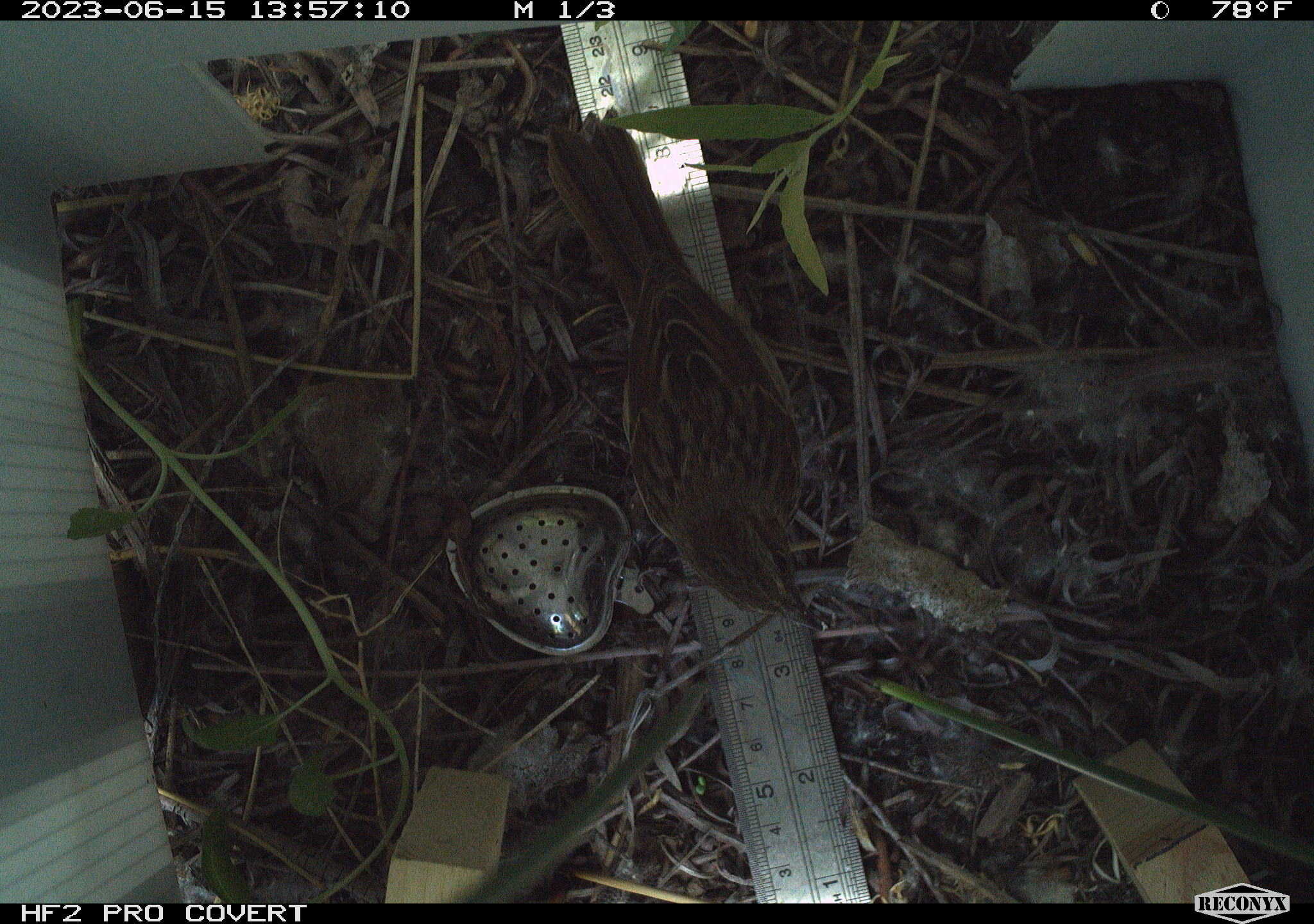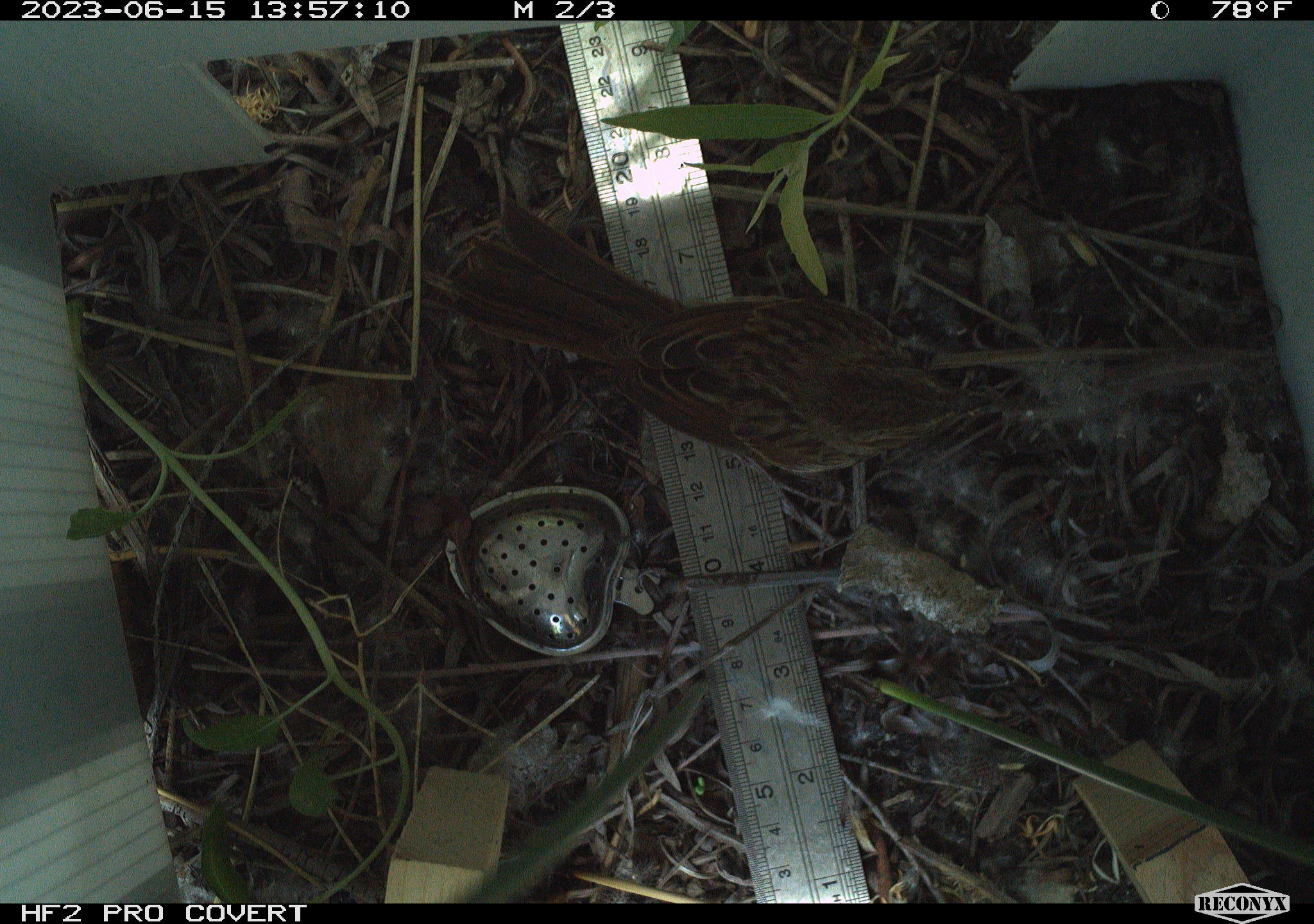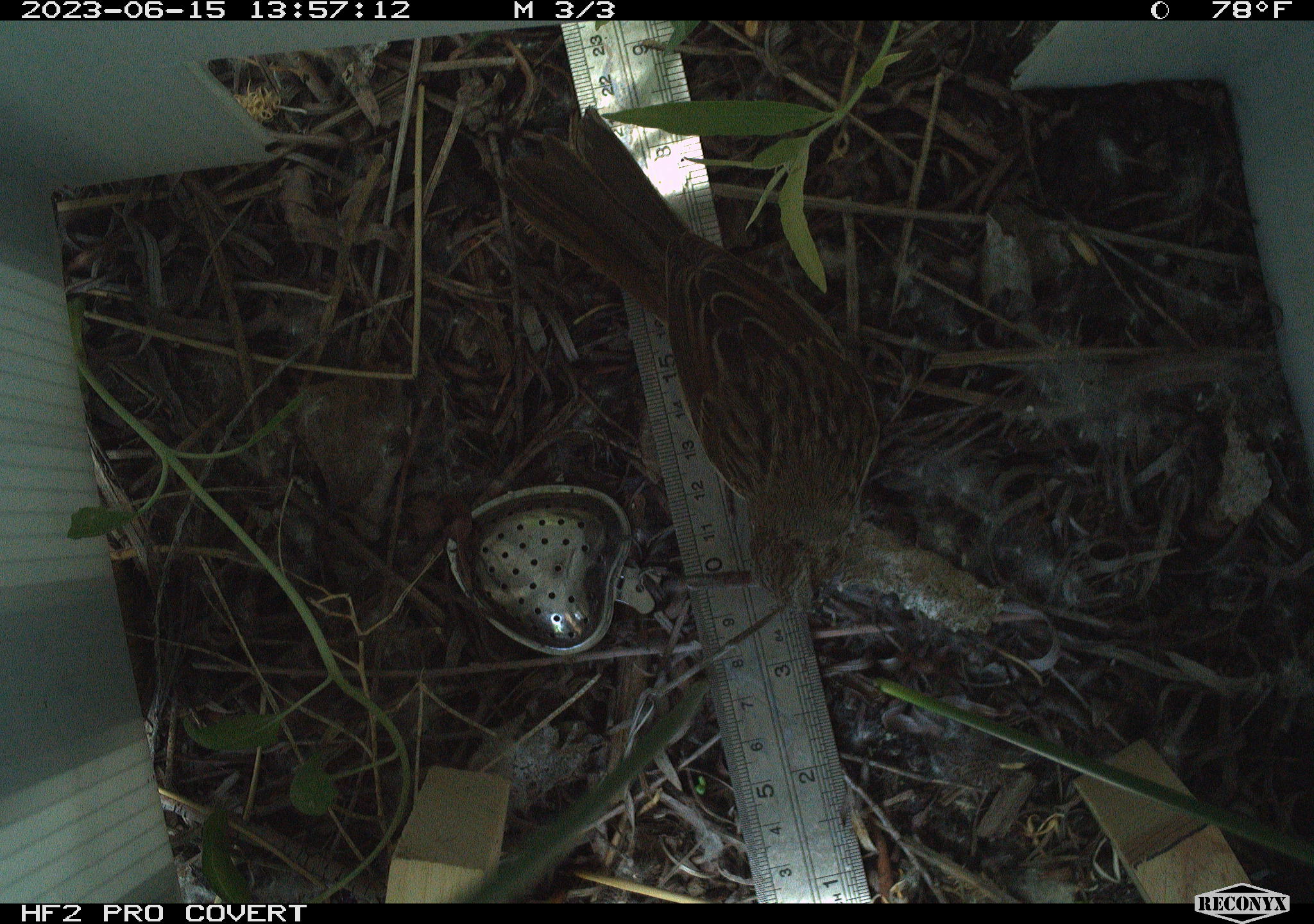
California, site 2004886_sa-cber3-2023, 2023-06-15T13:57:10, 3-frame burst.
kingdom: Animalia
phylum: Chordata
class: Aves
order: Passeriformes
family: Passerellidae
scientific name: Passerellidae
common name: new world sparrows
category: passerellidae family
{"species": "passerellidae family (new world sparrows) (Passerellidae)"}